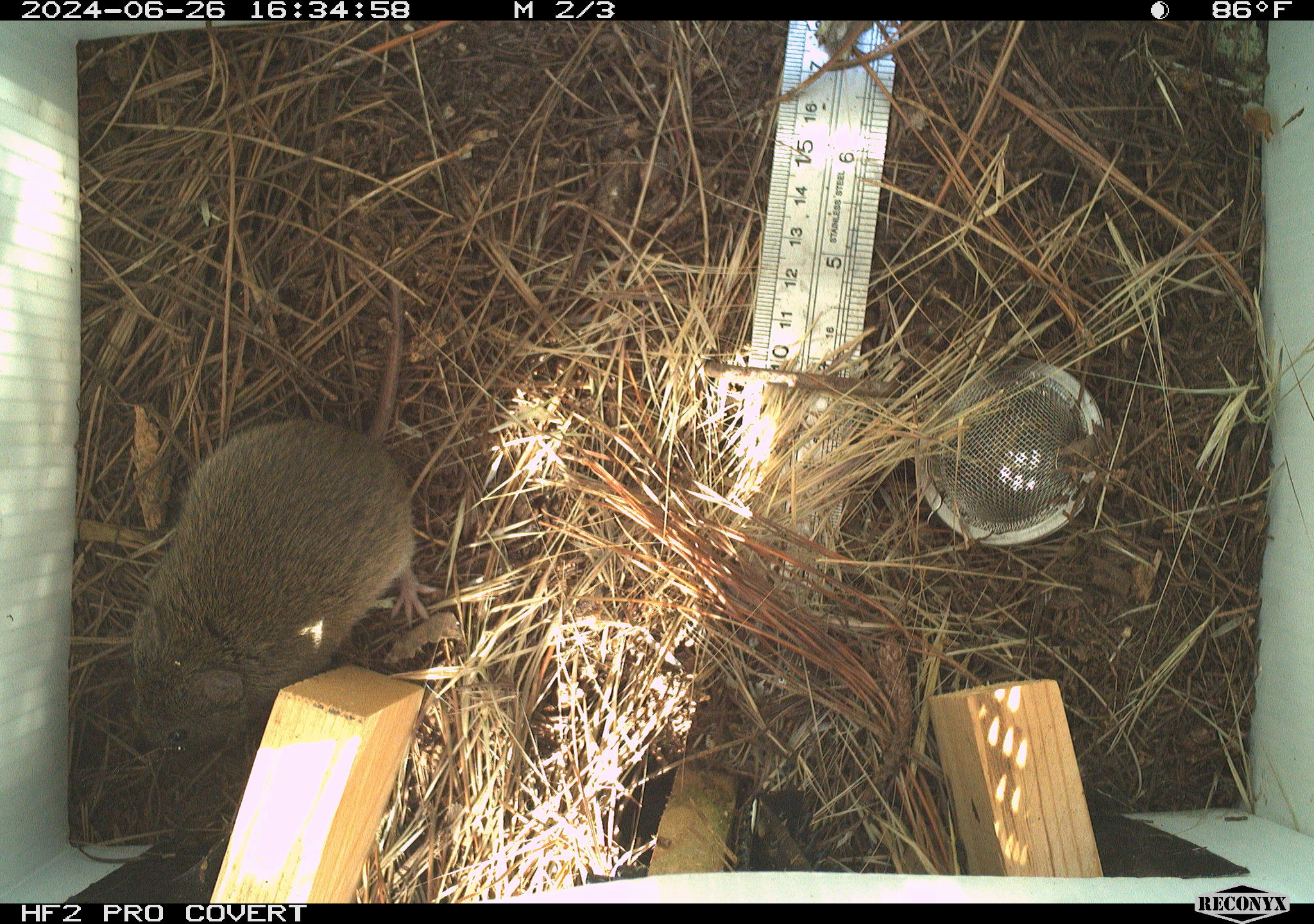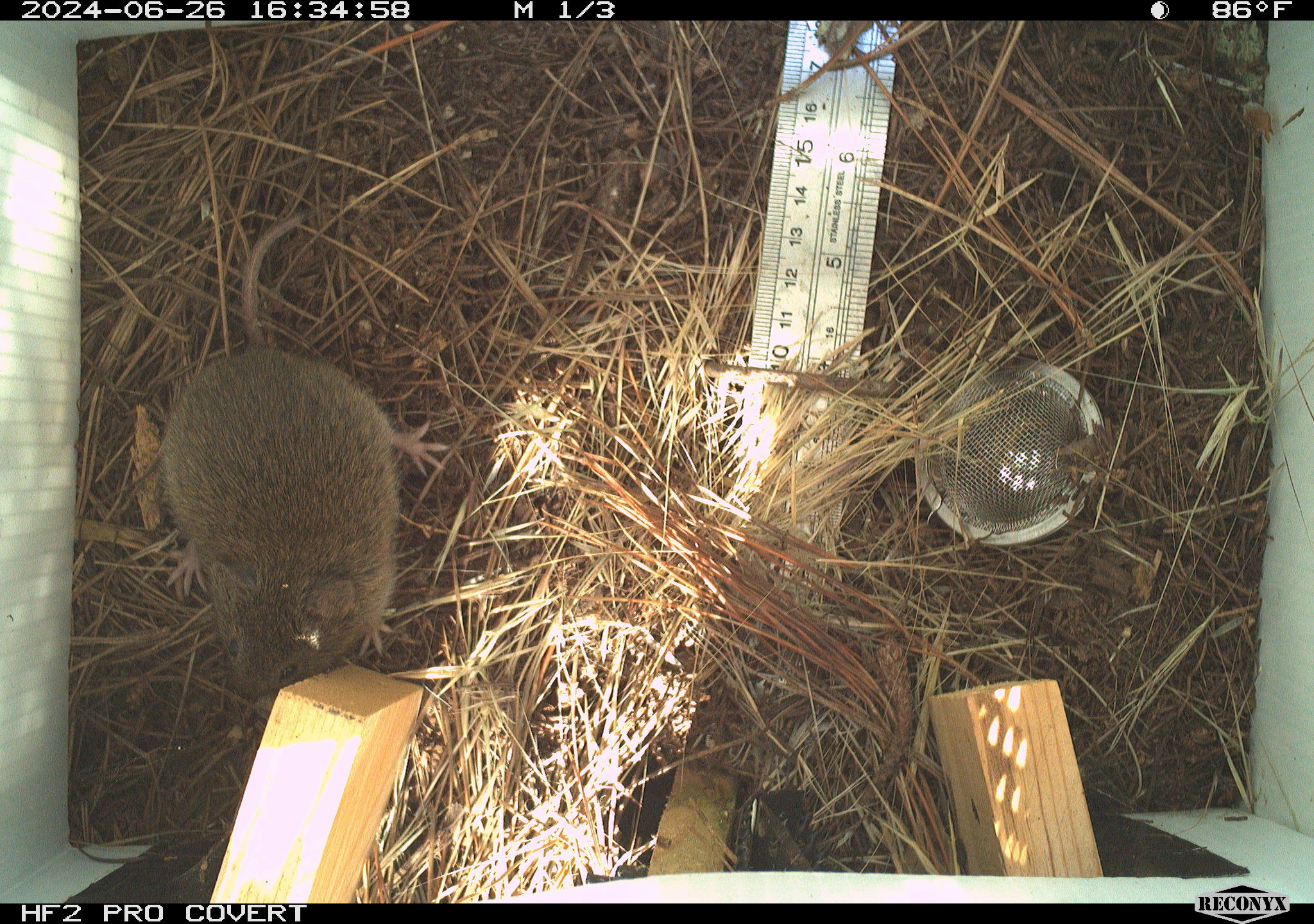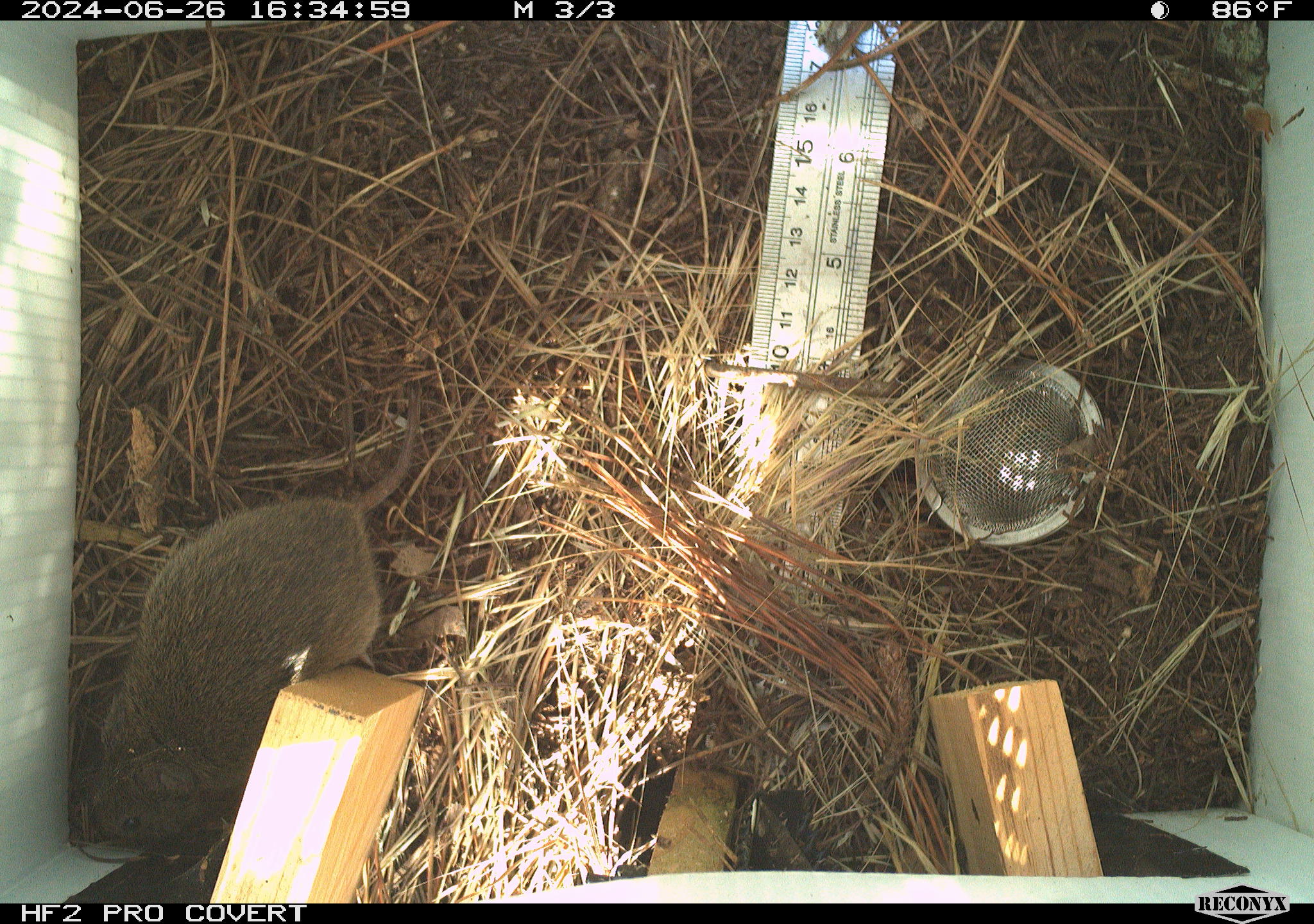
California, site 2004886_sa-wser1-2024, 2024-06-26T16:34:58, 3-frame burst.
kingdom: Animalia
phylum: Chordata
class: Mammalia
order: Rodentia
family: Cricetidae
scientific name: Arvicolinae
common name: voles, lemmings, and muskrats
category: arvicolinae subfamily